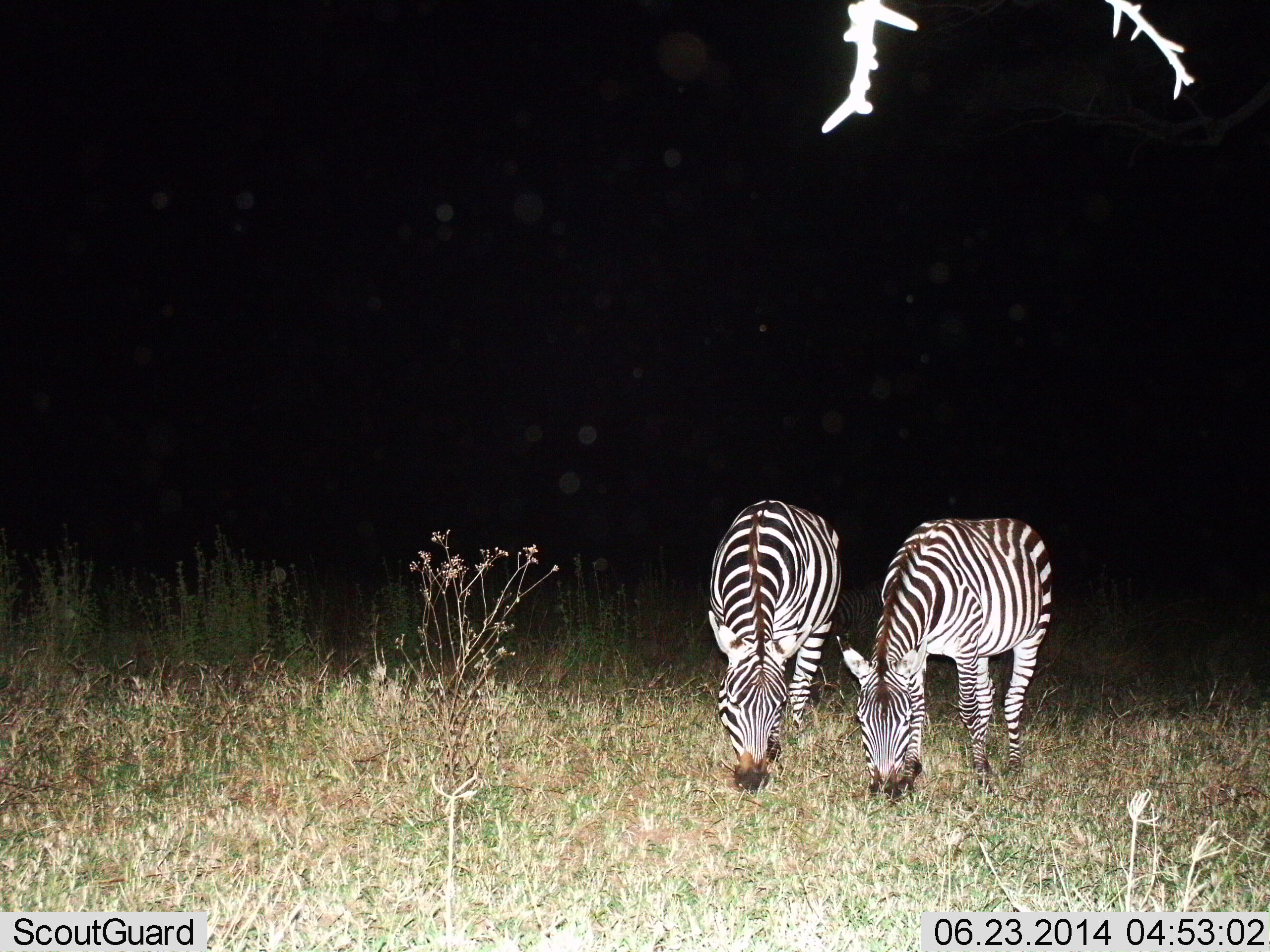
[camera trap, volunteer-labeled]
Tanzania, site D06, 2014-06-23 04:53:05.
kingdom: Animalia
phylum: Chordata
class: Mammalia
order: Perissodactyla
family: Equidae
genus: Equus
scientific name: Equus quagga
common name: plains zebra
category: zebra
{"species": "zebra (plains zebra) (Equus quagga)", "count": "2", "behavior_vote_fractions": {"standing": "10%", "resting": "0%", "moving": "0%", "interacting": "0%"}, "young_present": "0%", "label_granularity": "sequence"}